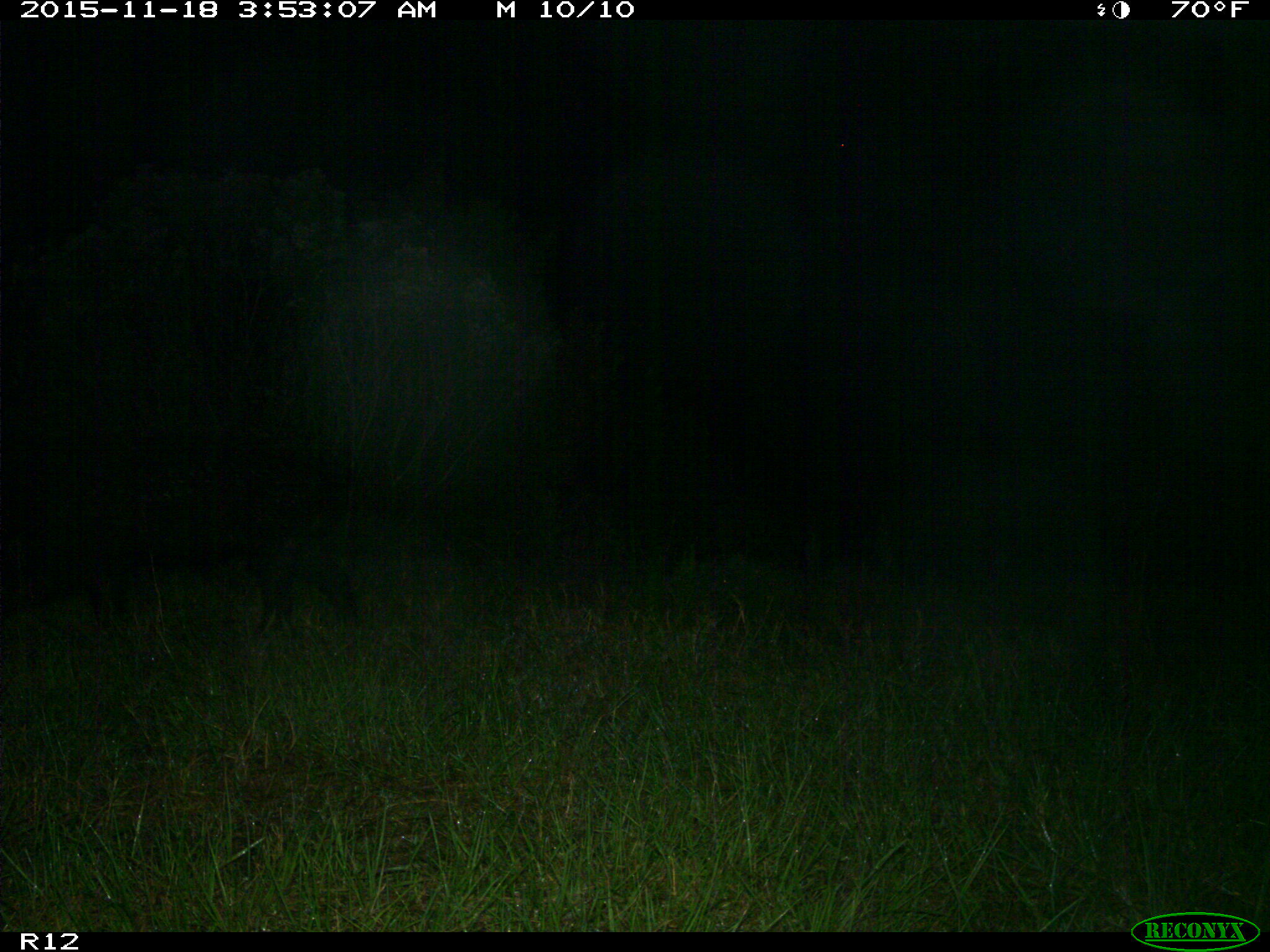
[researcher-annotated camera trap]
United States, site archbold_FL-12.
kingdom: Animalia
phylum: Chordata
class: Mammalia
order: Artiodactyla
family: Suidae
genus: Sus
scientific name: Sus scrofa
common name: wild boar